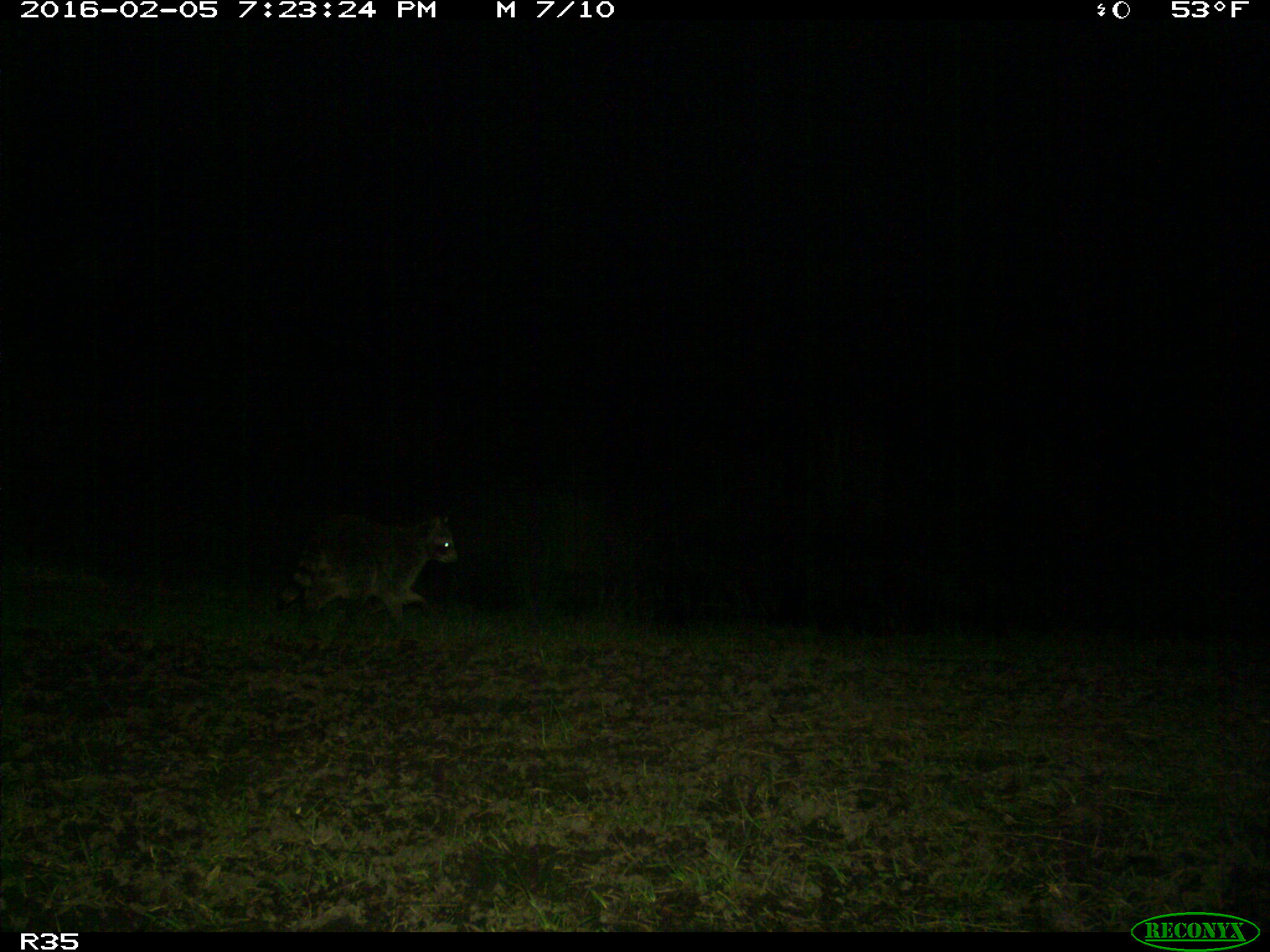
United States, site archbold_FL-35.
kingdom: Animalia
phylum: Chordata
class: Mammalia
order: Carnivora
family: Procyonidae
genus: Procyon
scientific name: Procyon lotor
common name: common raccoon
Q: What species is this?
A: Procyon lotor (common raccoon).